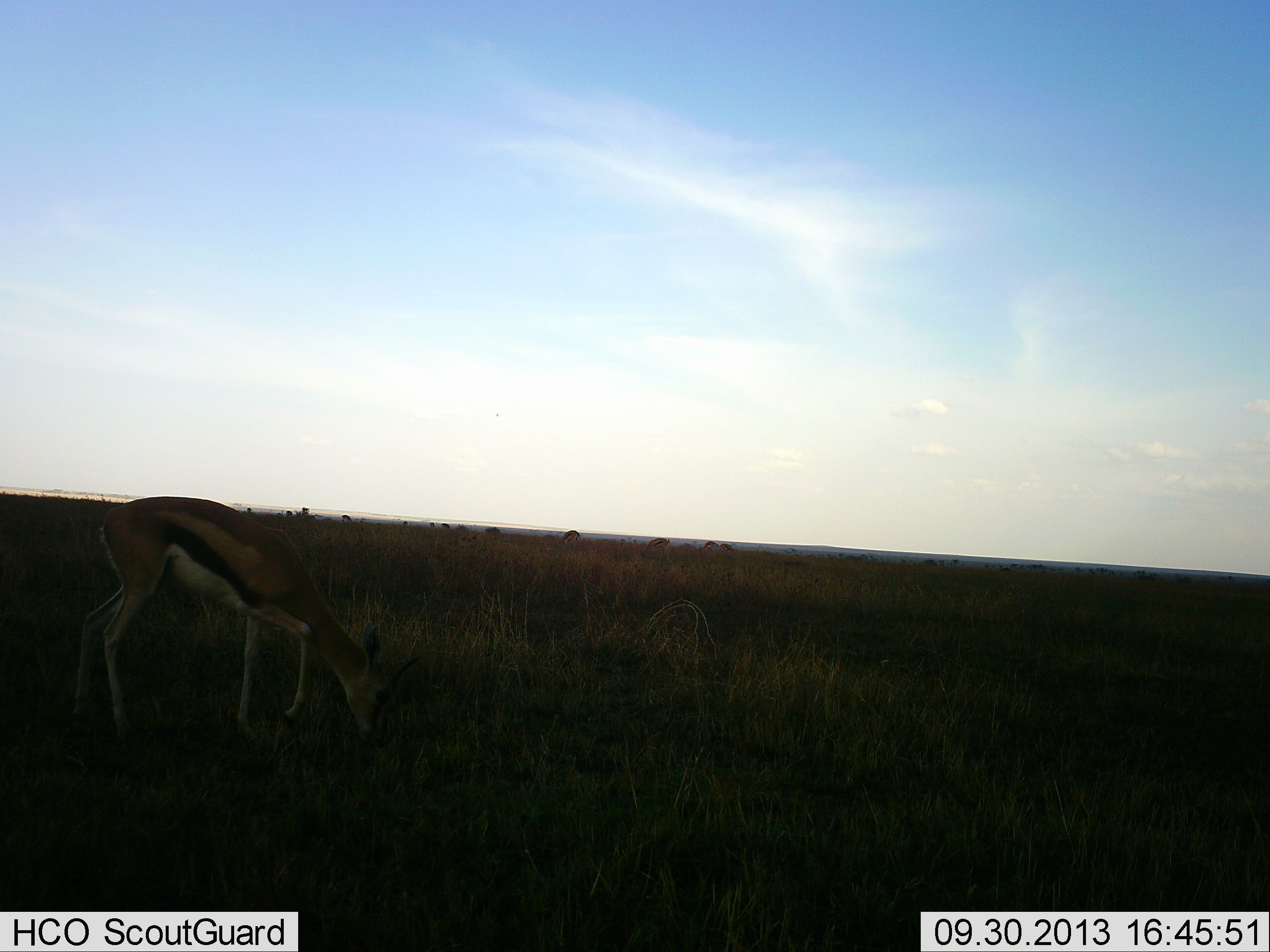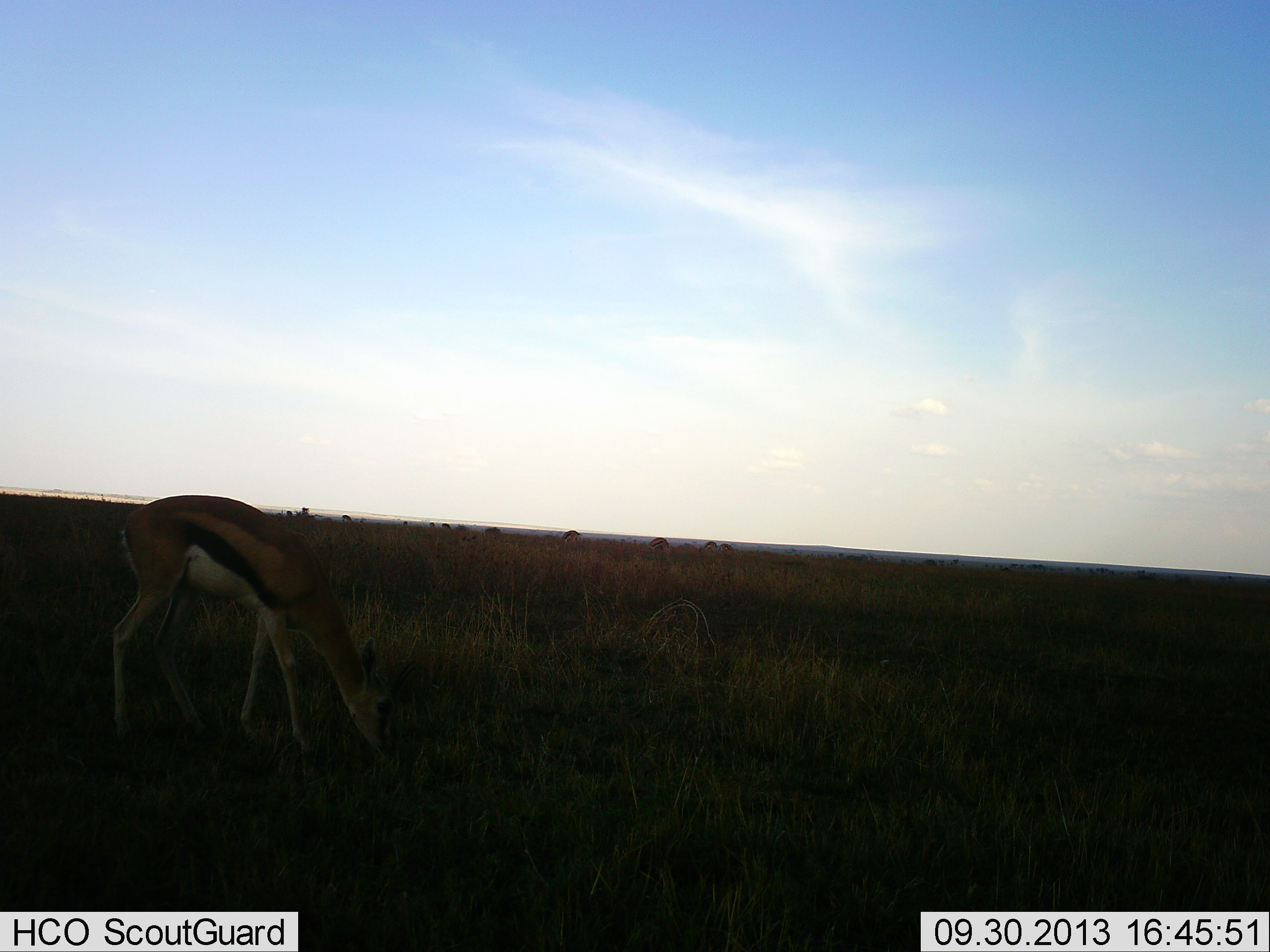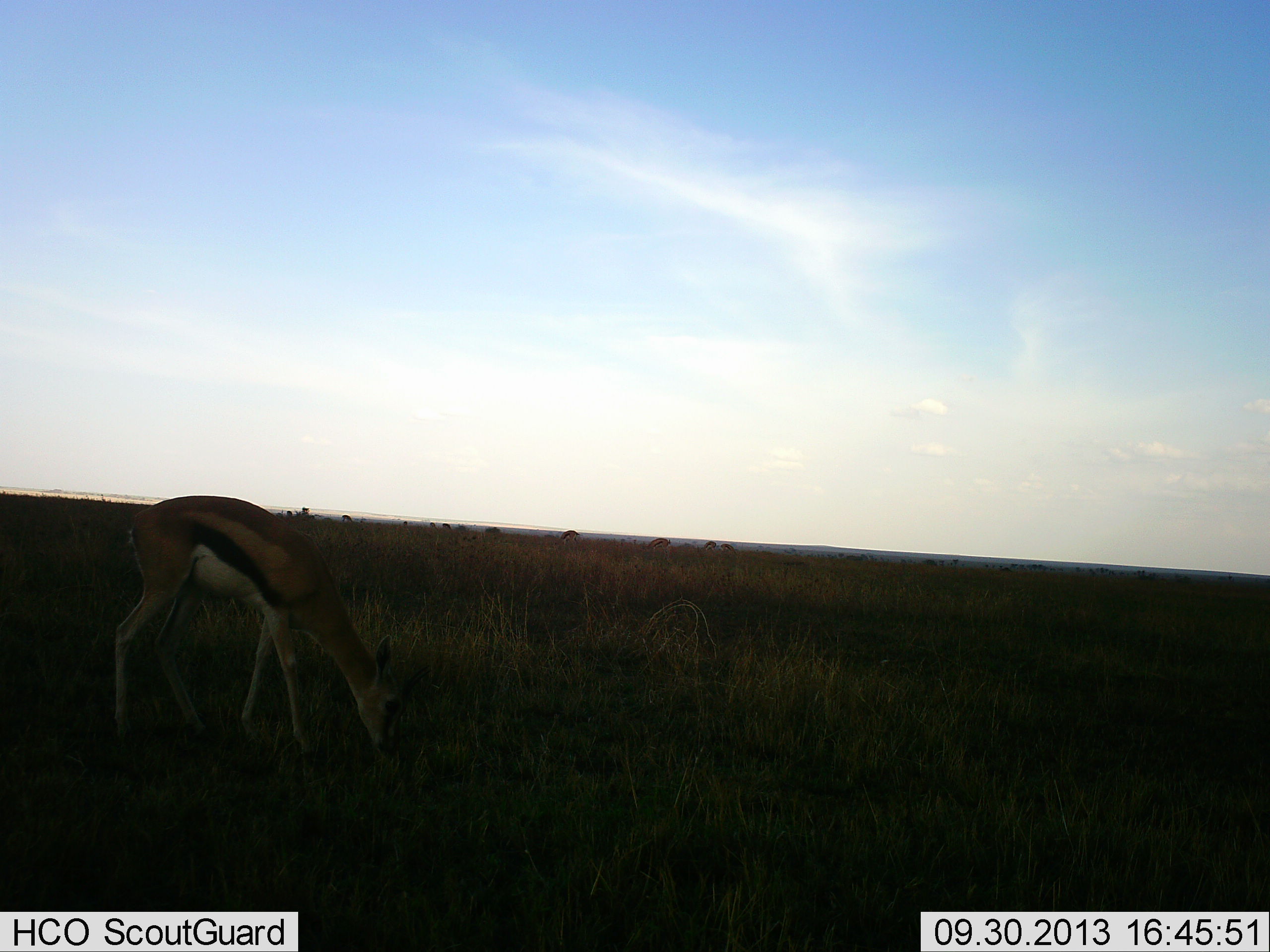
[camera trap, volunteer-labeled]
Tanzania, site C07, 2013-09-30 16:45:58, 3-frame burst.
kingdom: Animalia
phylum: Chordata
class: Mammalia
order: Artiodactyla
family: Bovidae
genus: Eudorcas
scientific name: Eudorcas thomsonii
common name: thomson's gazelle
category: gazellethomsons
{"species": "gazellethomsons (thomson's gazelle) (Eudorcas thomsonii)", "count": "1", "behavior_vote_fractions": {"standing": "47%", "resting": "0%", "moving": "0%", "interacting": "0%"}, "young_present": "0%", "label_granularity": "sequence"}